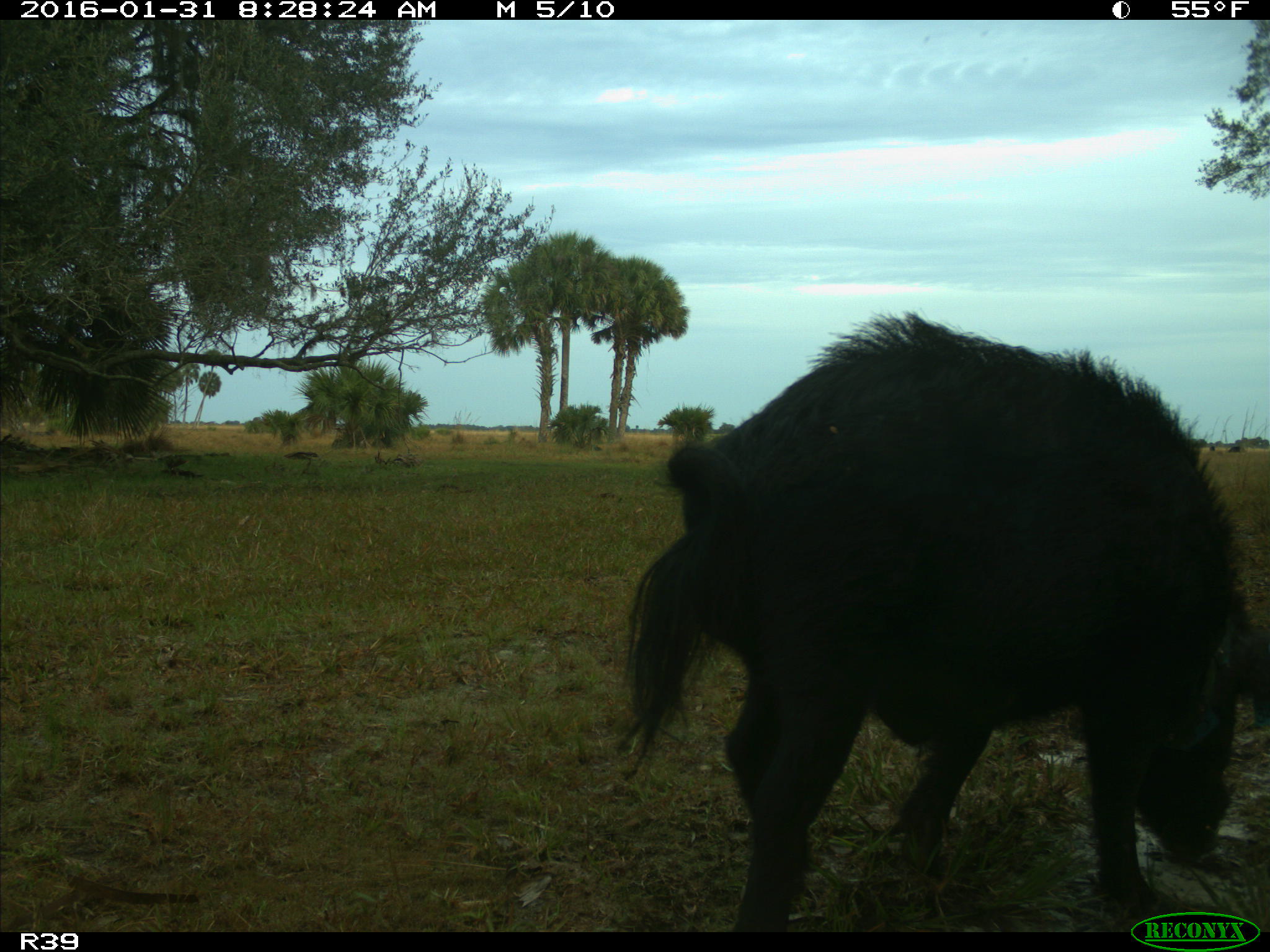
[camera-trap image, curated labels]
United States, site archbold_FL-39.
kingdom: Animalia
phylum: Chordata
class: Mammalia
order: Artiodactyla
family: Suidae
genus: Sus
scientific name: Sus scrofa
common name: wild boar